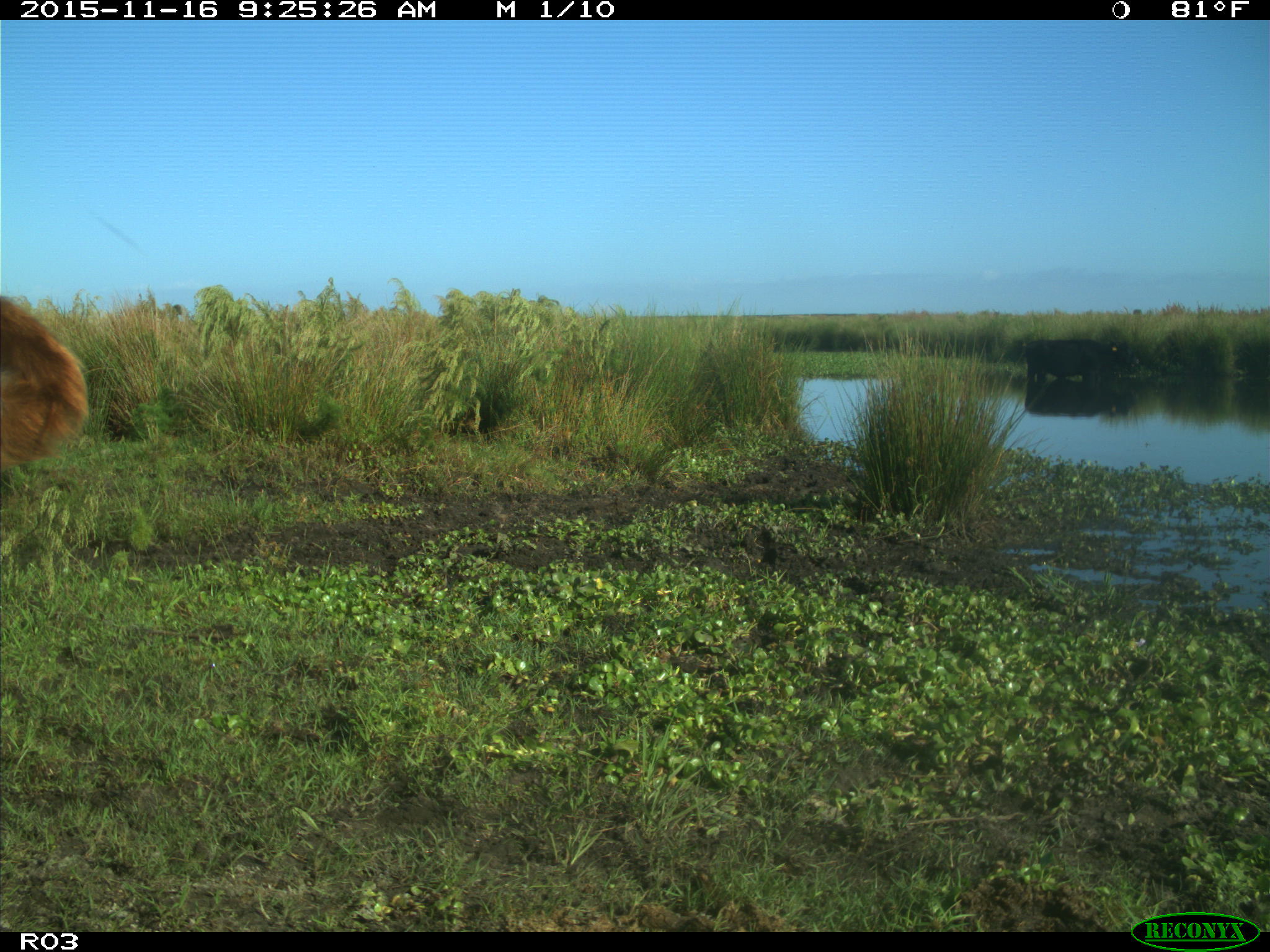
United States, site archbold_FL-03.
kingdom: Animalia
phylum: Chordata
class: Mammalia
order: Artiodactyla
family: Bovidae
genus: Bos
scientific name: Bos taurus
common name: domestic cow